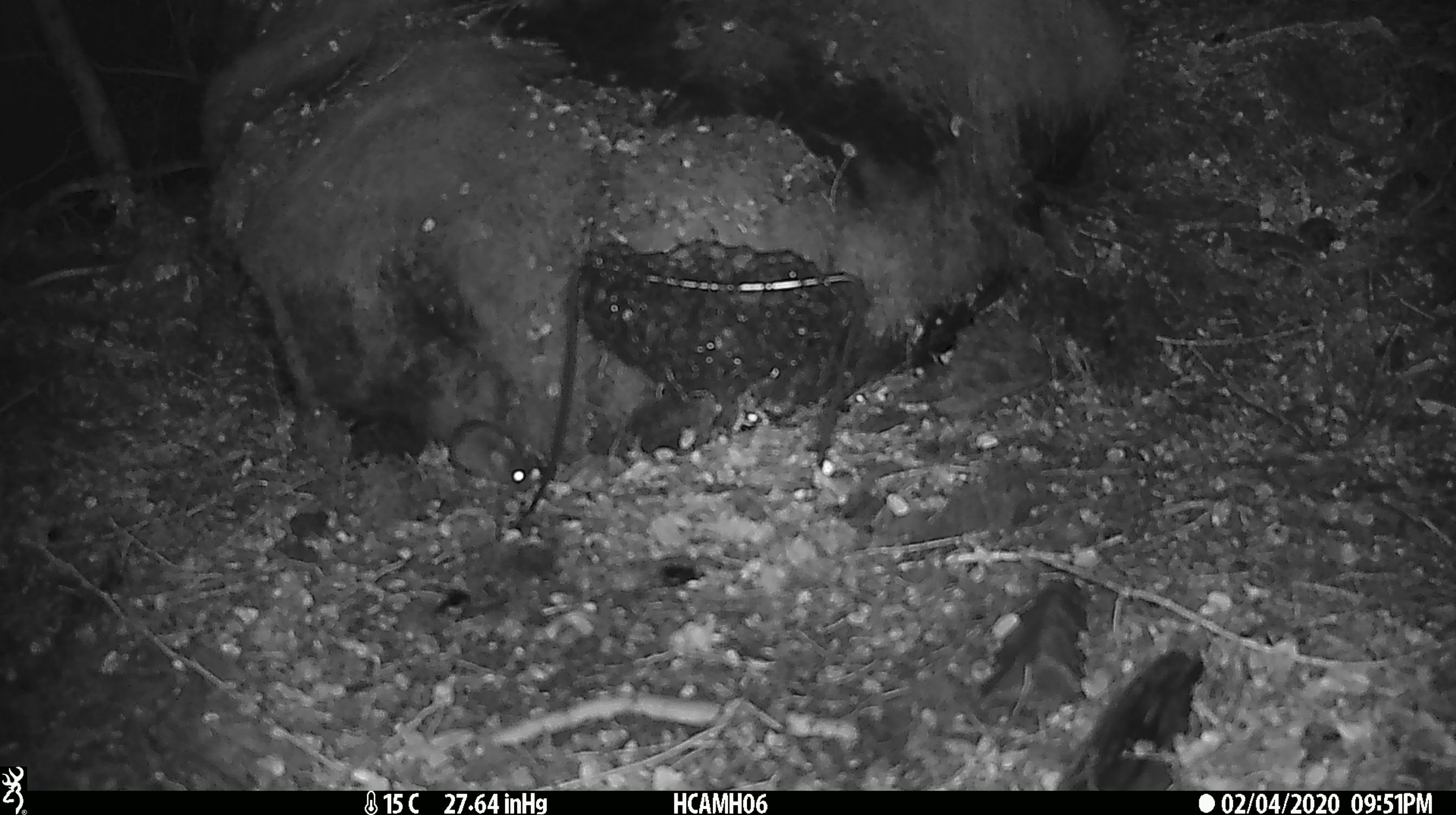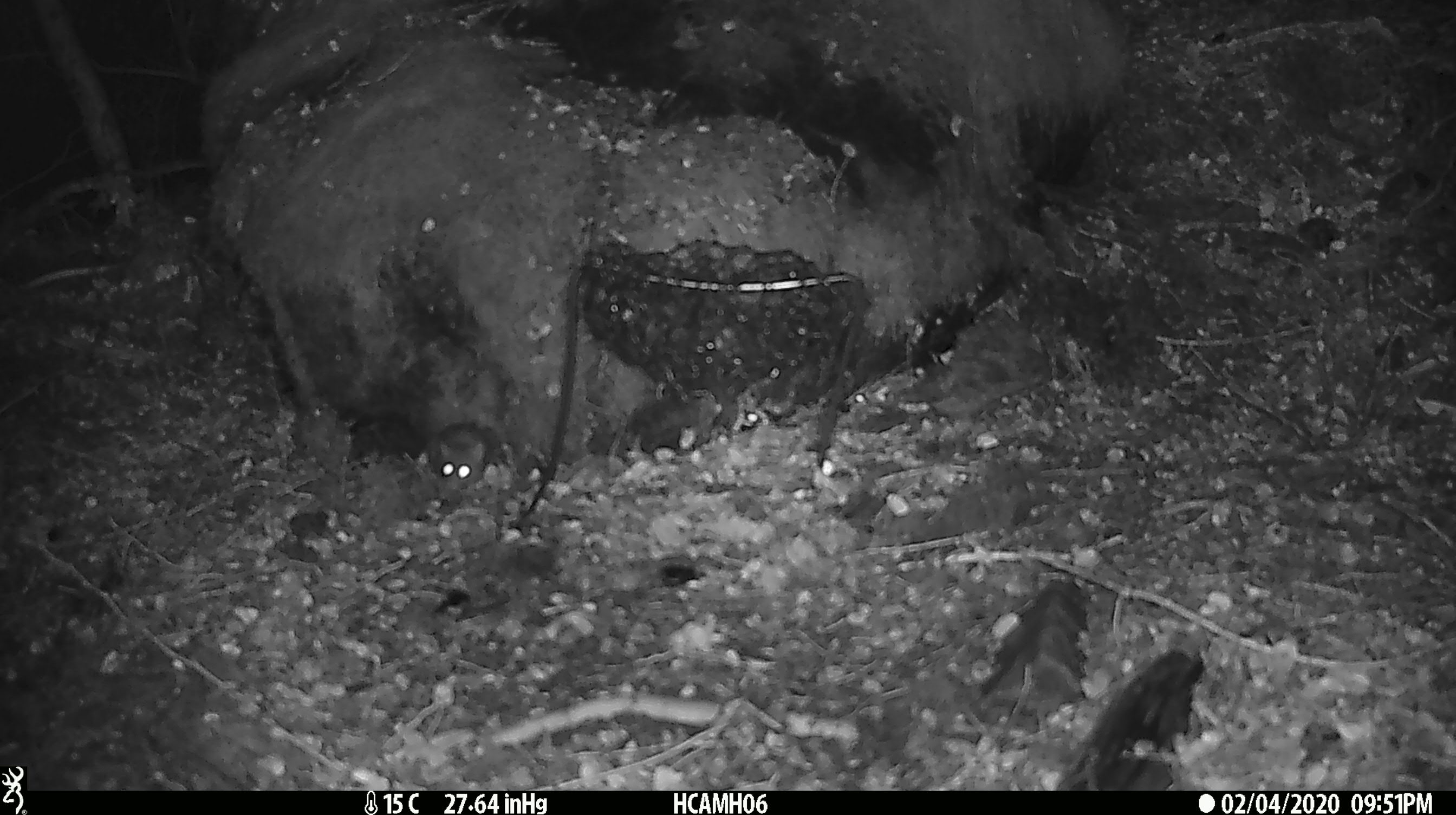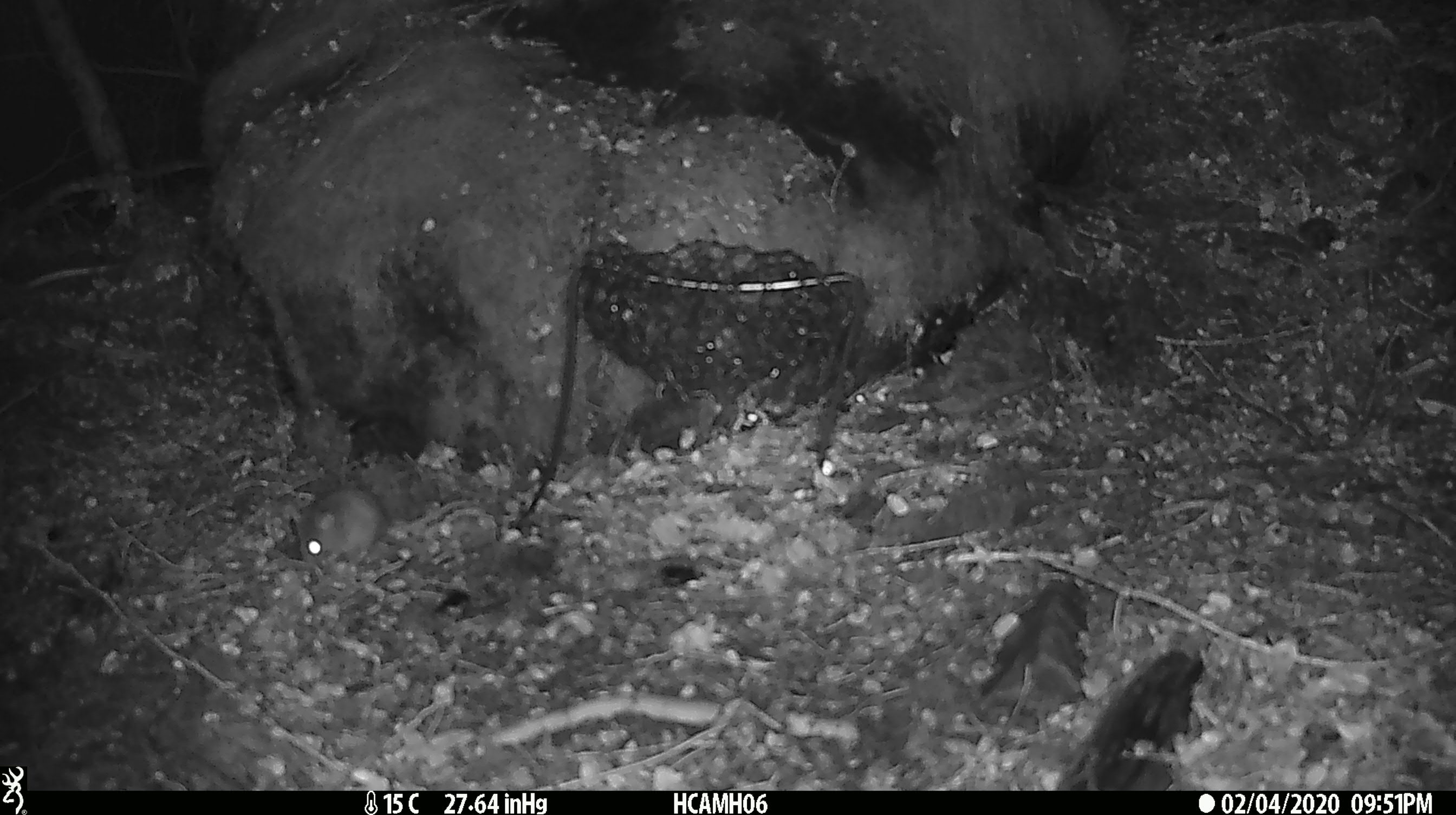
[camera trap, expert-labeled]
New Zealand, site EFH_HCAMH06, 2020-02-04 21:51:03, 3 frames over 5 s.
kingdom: Animalia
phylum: Chordata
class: Mammalia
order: Rodentia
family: Muridae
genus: Mus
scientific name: Mus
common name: mouse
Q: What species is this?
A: Mouse (Mus).